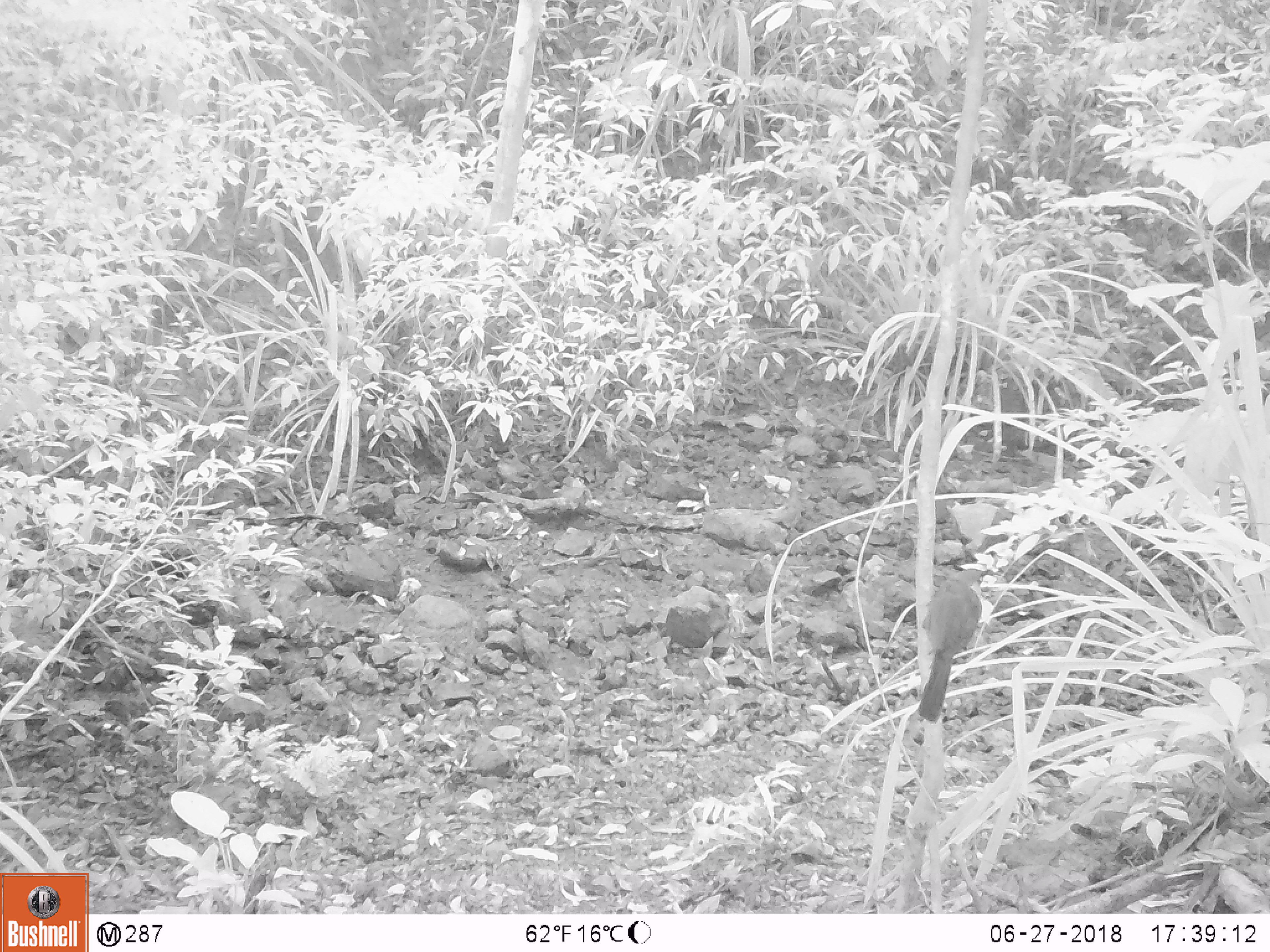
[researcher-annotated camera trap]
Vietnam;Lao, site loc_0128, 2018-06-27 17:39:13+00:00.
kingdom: Animalia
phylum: Chordata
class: Aves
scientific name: Aves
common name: bird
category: unidentified bird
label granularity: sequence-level